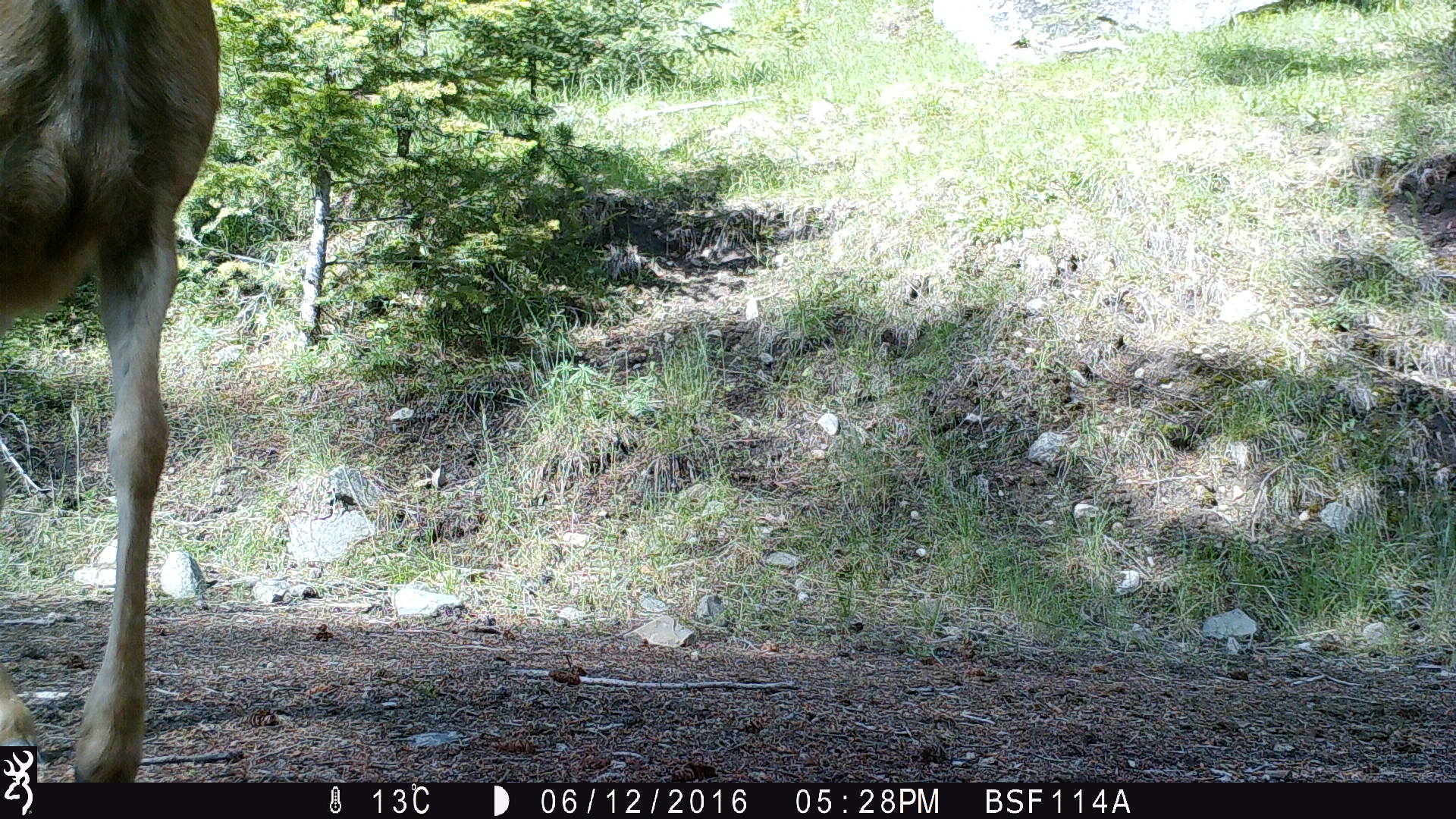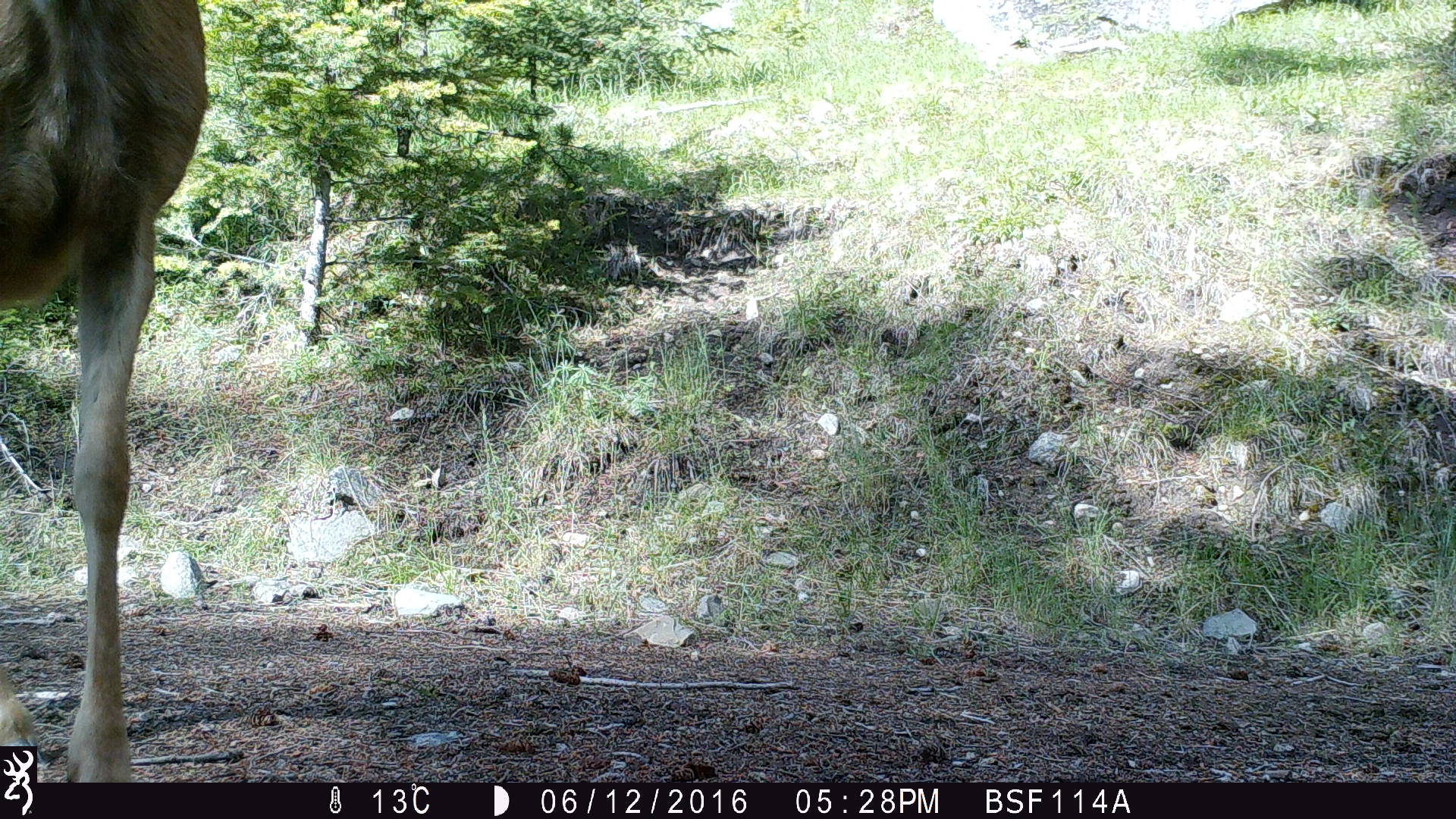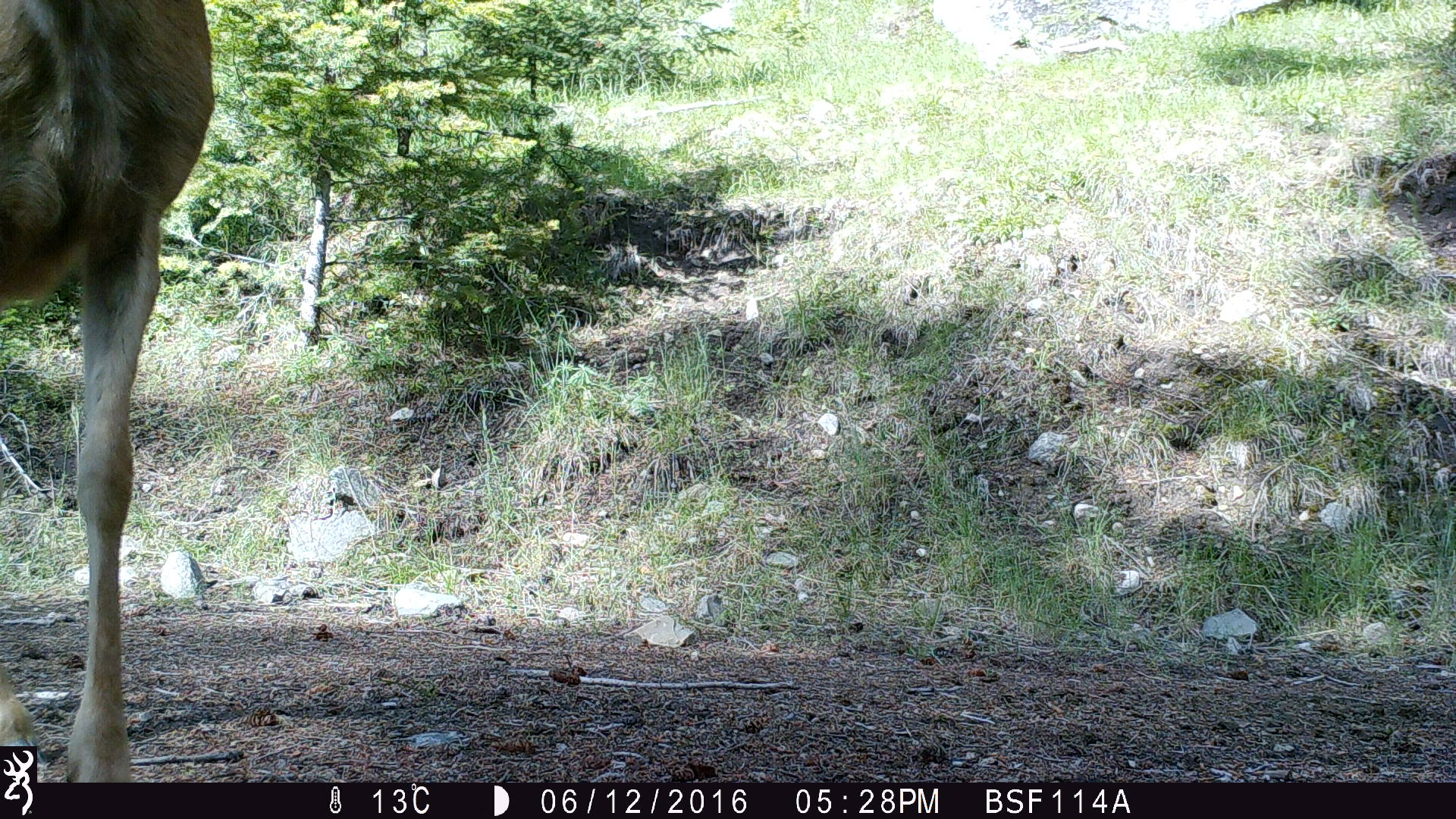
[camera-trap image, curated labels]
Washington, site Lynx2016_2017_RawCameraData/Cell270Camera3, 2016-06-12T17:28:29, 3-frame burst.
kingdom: Animalia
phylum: Chordata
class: Mammalia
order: Artiodactyla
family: Cervidae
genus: Odocoileus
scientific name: Odocoileus hemionus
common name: mule deer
Odocoileus hemionus (mule deer). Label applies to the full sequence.